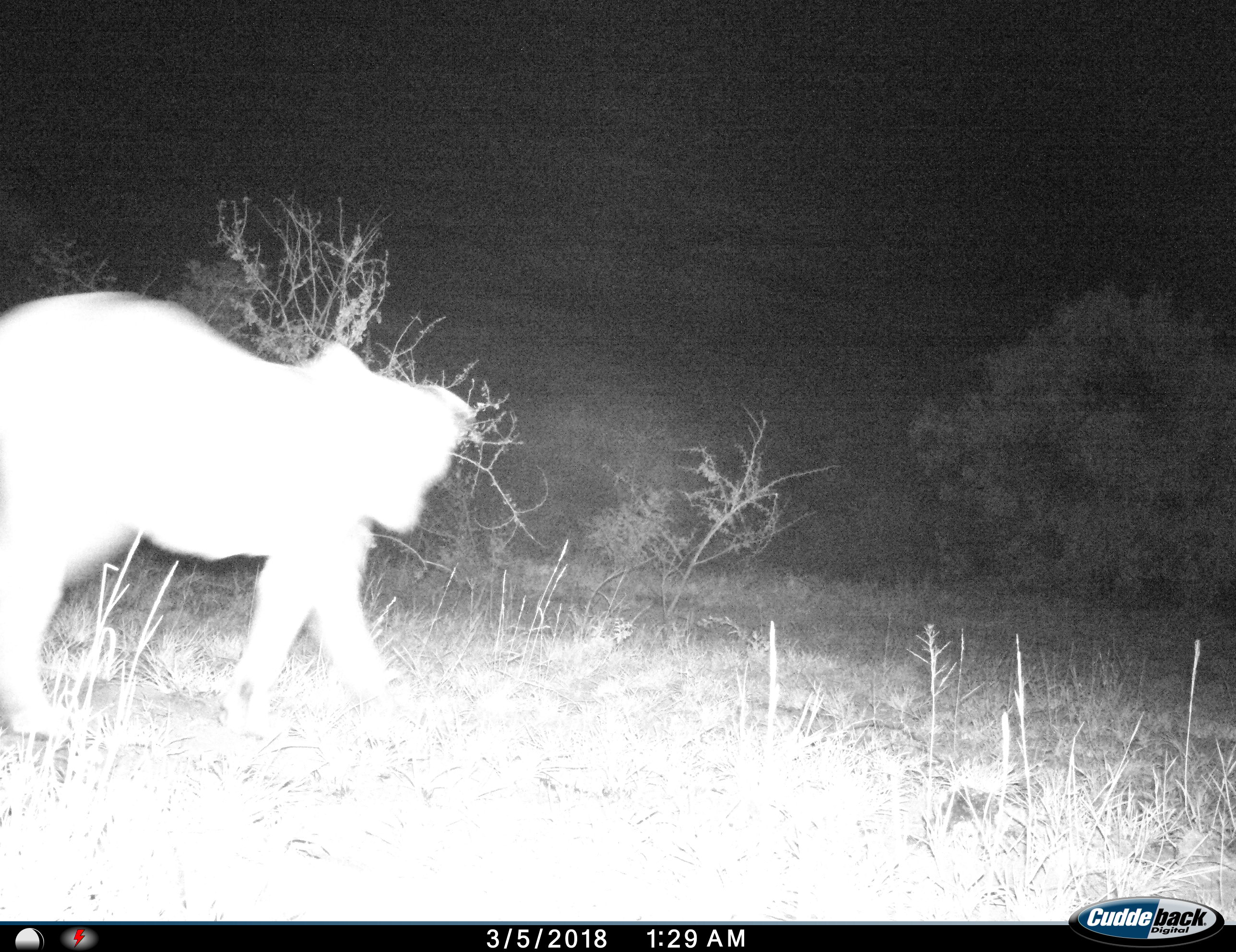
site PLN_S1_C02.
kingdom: Animalia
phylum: Chordata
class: Mammalia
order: Carnivora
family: Felidae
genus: Panthera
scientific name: Panthera leo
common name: lion female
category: lionfemale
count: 1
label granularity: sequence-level